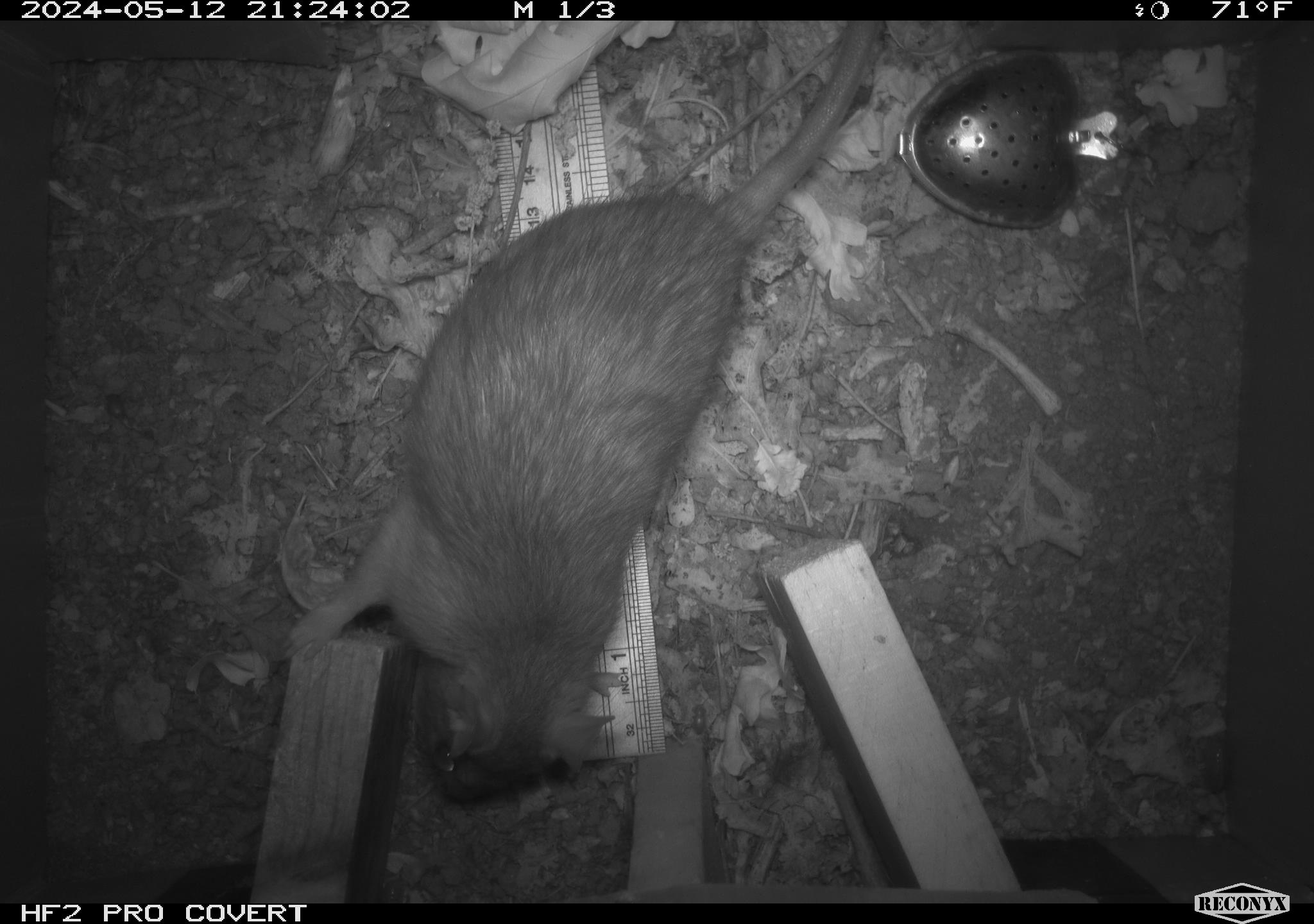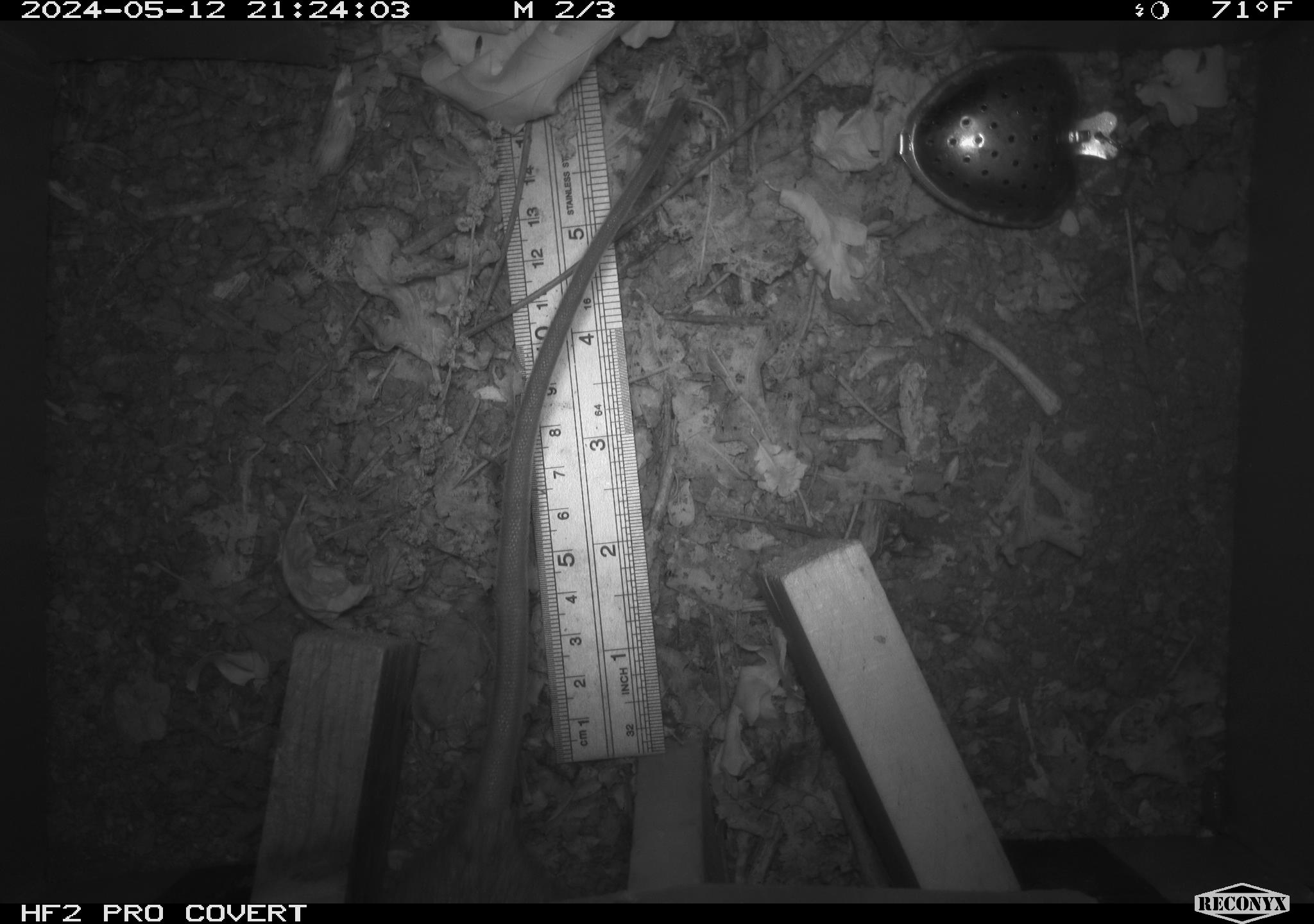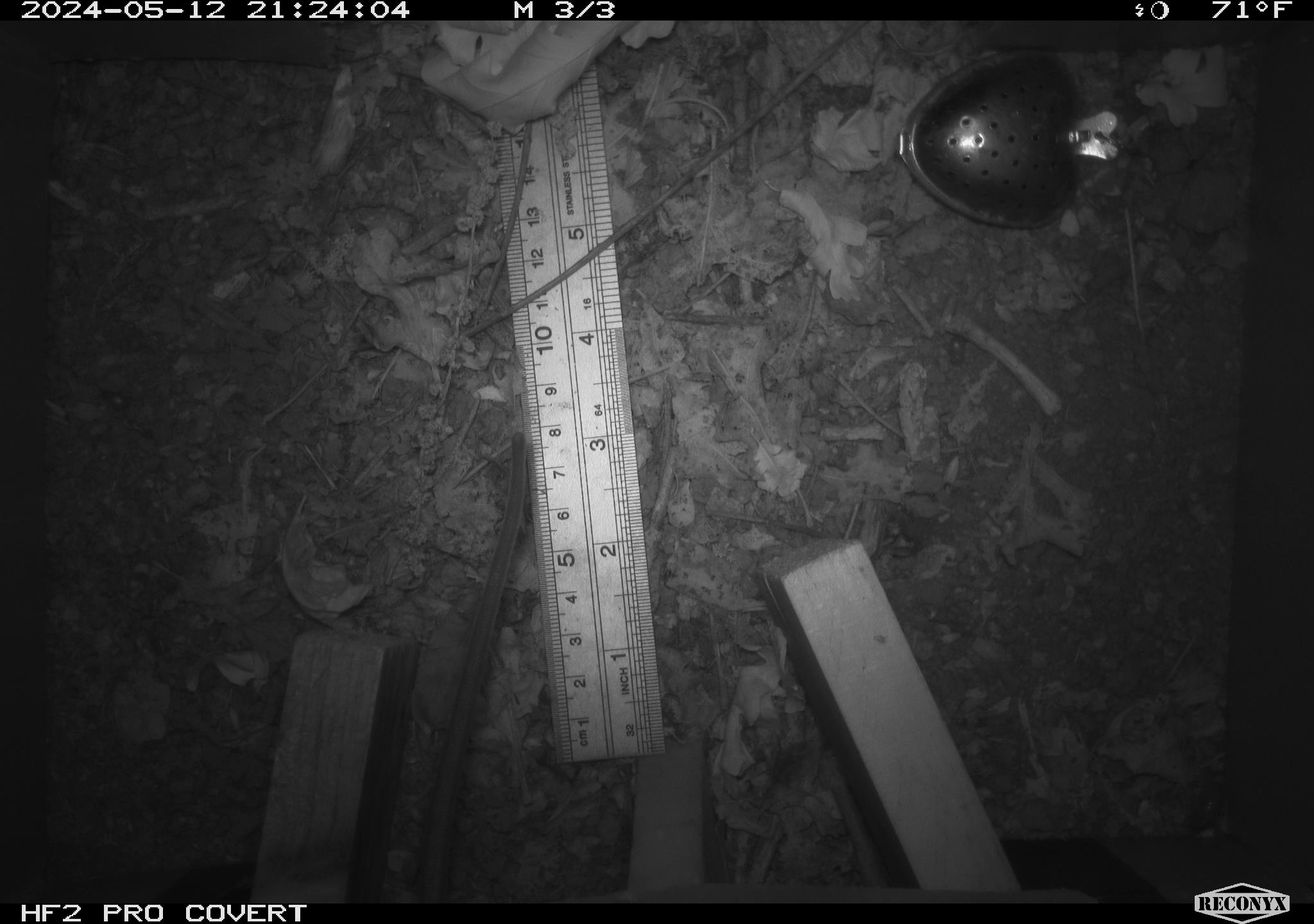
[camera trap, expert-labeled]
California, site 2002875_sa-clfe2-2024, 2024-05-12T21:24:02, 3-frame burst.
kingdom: Animalia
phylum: Chordata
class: Mammalia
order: Rodentia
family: Muridae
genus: Rattus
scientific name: Rattus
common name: rat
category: rattus species